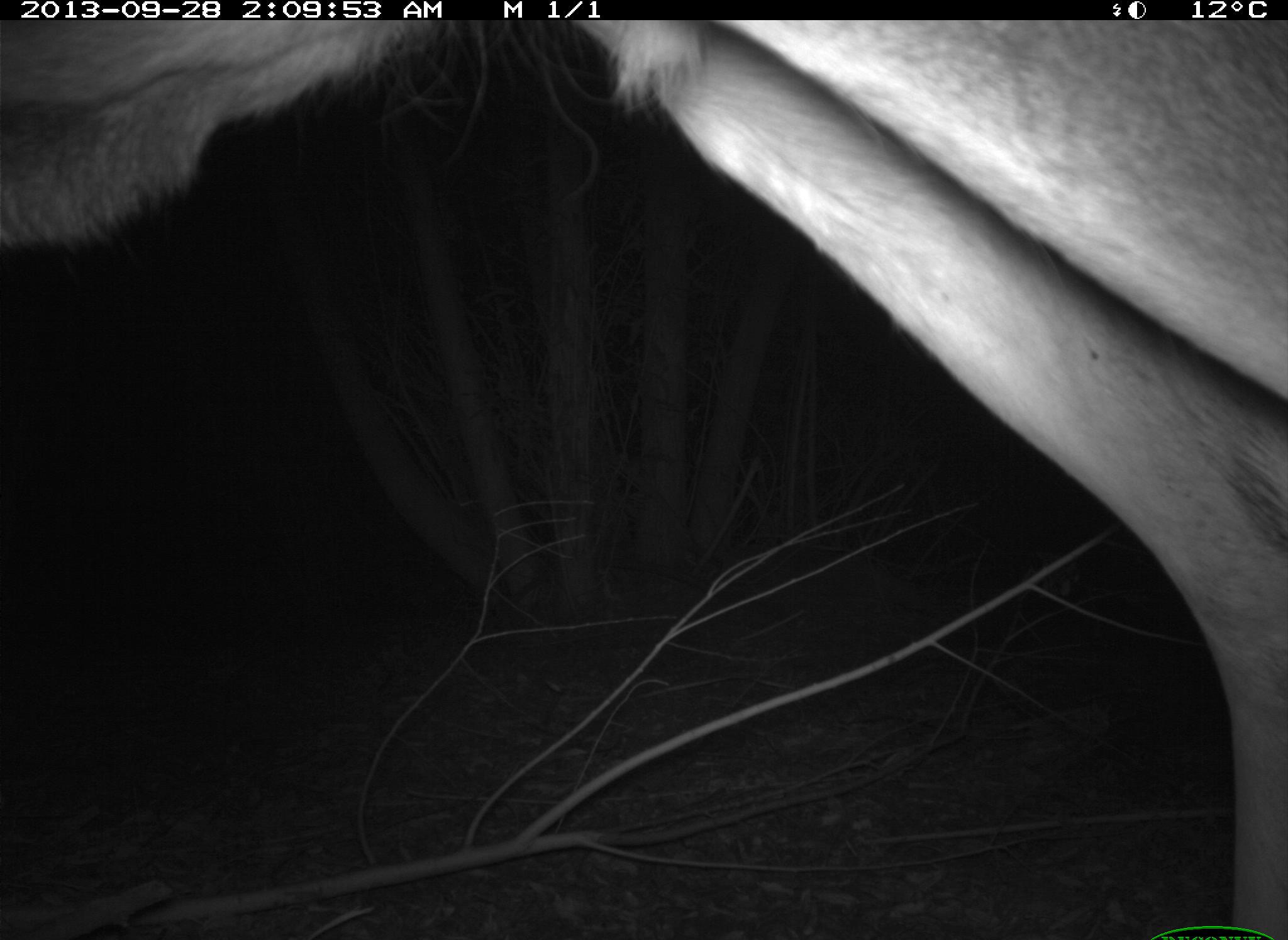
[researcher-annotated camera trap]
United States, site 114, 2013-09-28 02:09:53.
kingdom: Animalia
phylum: Chordata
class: Mammalia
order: Artiodactyla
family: Cervidae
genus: Odocoileus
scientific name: Odocoileus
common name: deer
Deer (Odocoileus).